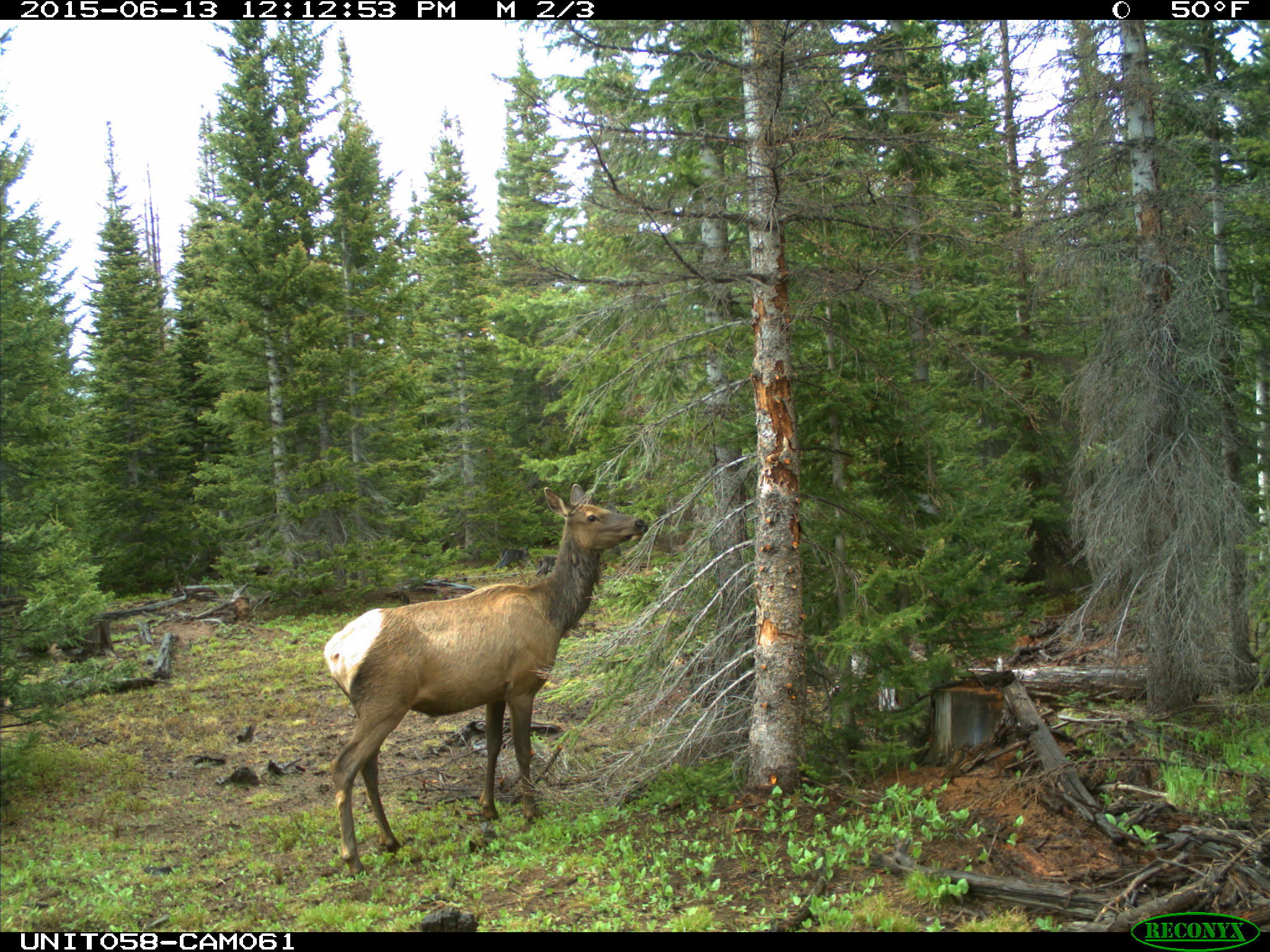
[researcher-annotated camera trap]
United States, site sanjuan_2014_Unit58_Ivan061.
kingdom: Animalia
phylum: Chordata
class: Mammalia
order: Artiodactyla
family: Cervidae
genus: Cervus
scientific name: Cervus elaphus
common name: red deer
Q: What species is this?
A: Cervus elaphus (red deer).